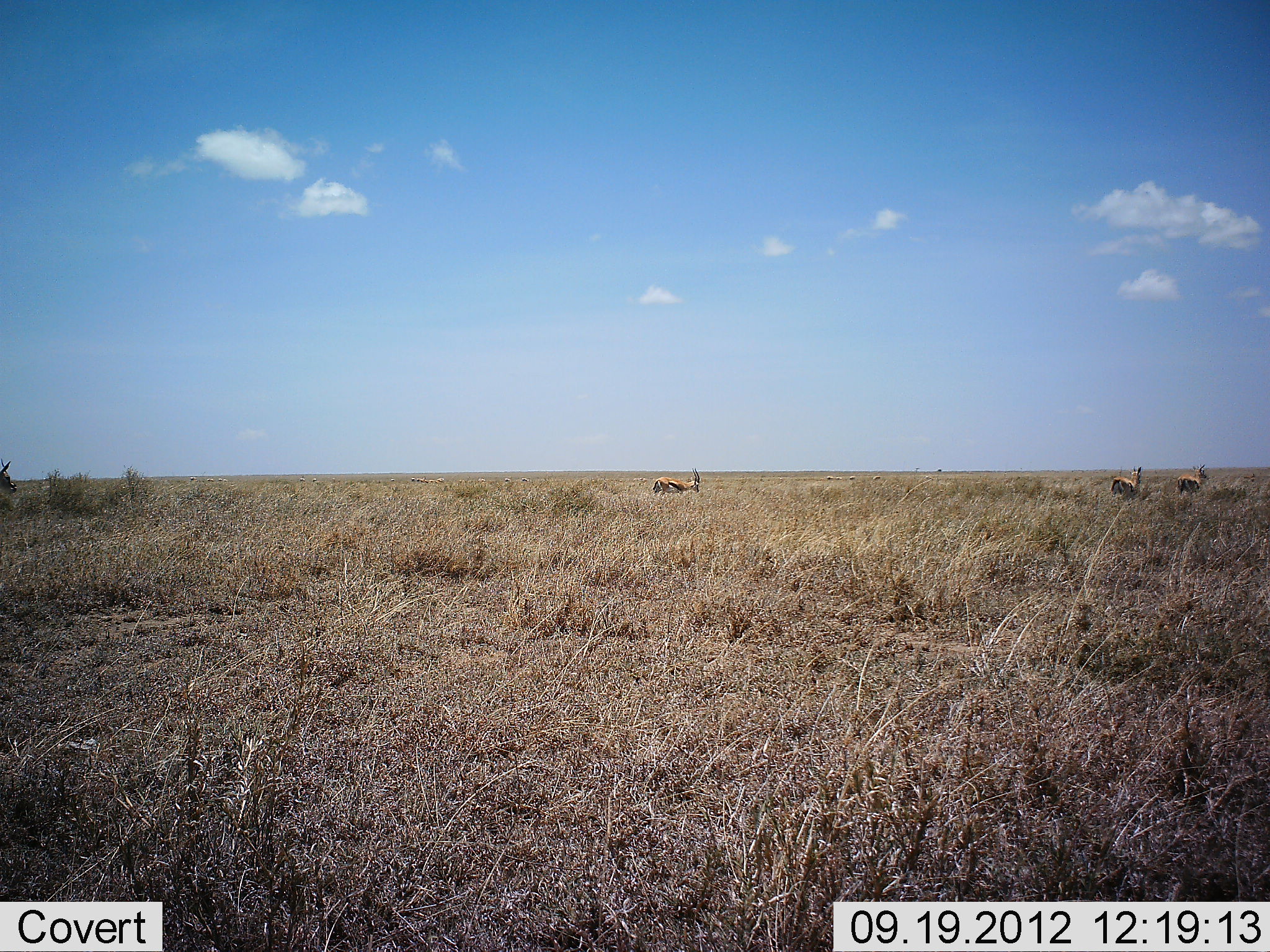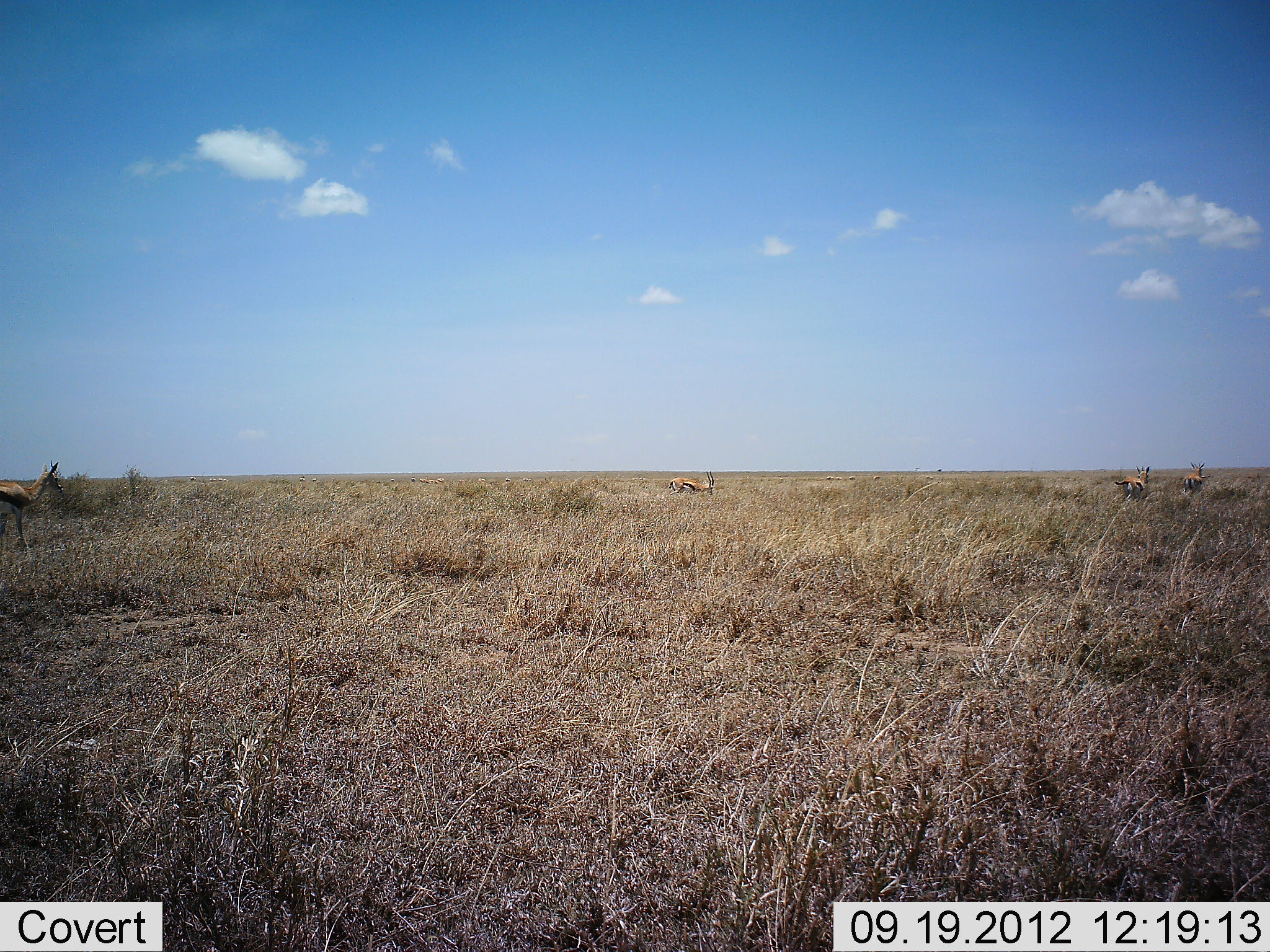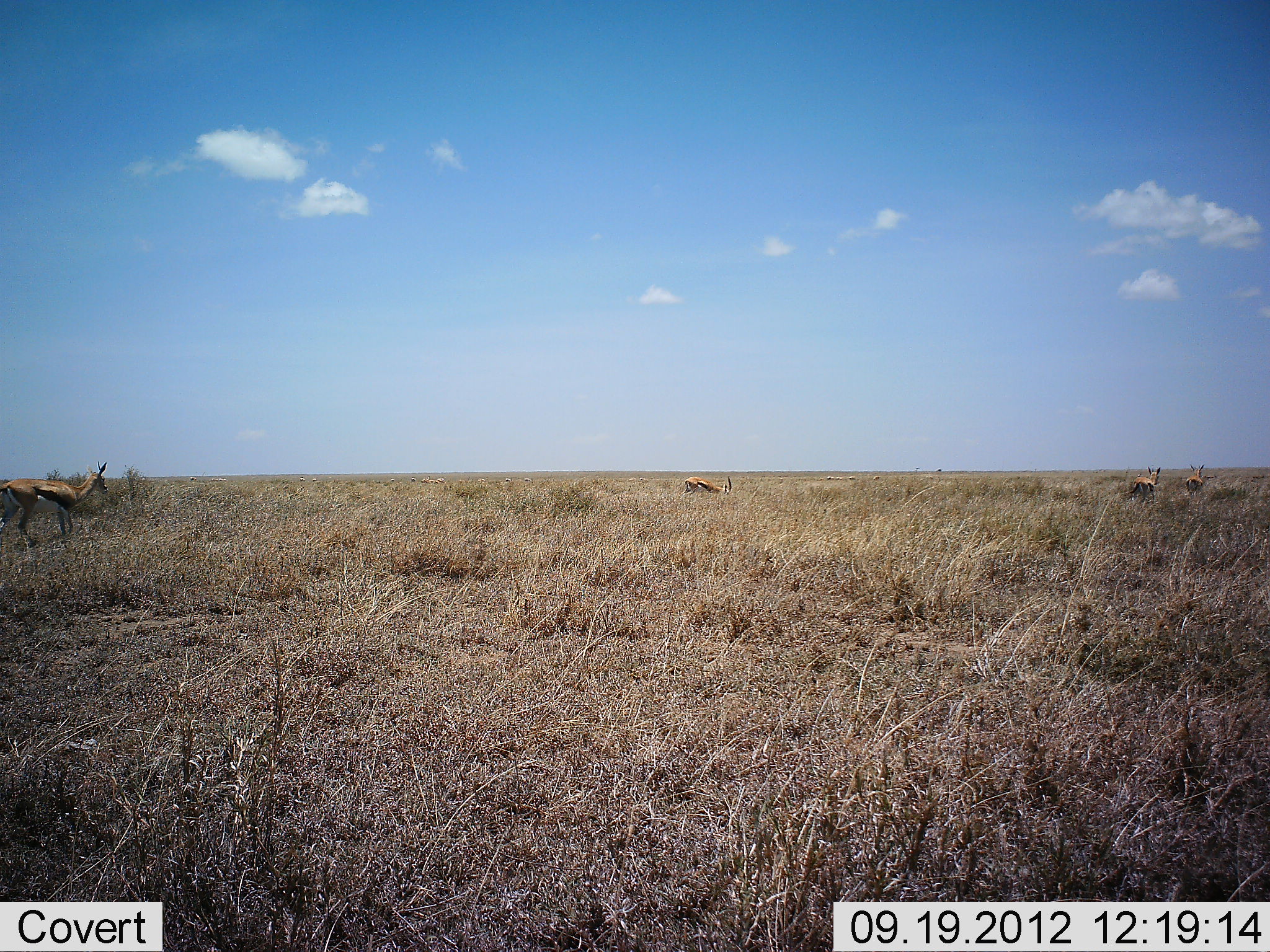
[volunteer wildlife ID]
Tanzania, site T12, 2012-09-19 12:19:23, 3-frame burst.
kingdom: Animalia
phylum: Chordata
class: Mammalia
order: Artiodactyla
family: Bovidae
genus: Eudorcas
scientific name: Eudorcas thomsonii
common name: thomson's gazelle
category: gazellethomsons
Gazellethomsons (thomson's gazelle) (Eudorcas thomsonii), count 4. Behavior (volunteer vote fractions): standing 10%, resting 0%, moving 100%, interacting 0%. Young present (vote fraction): 0%. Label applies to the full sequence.